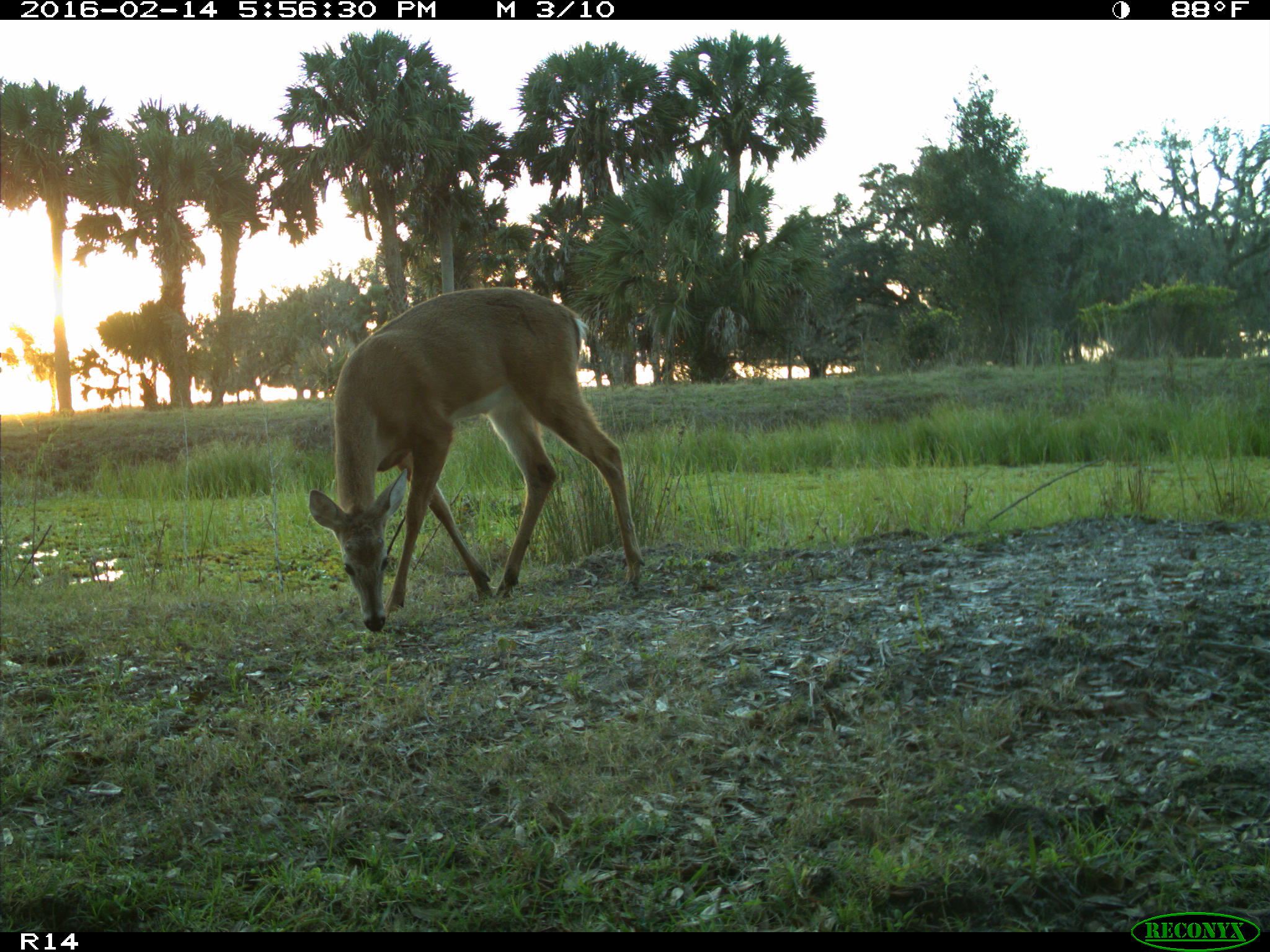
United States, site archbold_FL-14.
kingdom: Animalia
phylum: Chordata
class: Mammalia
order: Artiodactyla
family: Cervidae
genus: Odocoileus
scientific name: Odocoileus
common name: deer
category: unidentified deer